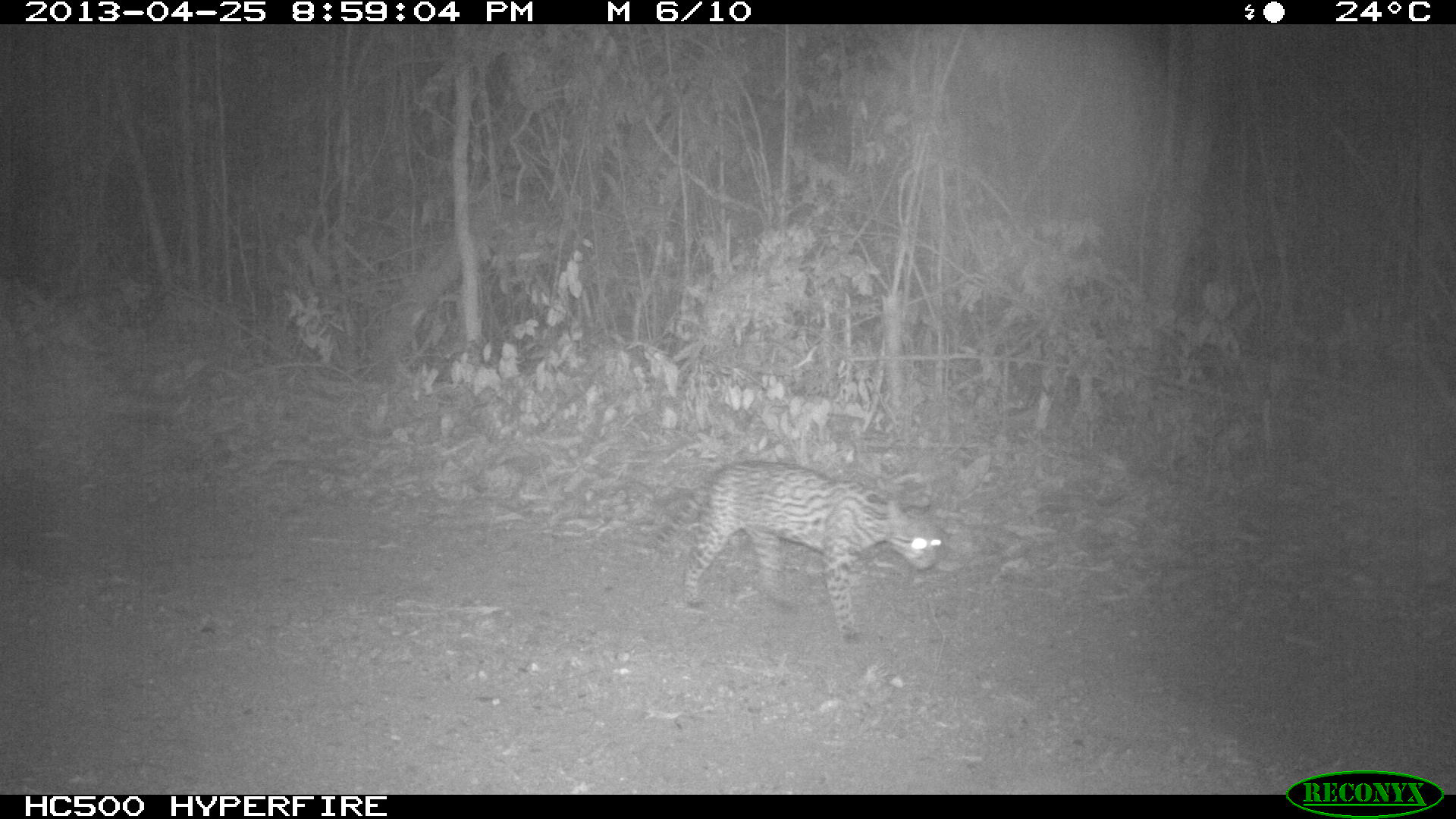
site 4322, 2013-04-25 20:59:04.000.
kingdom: Animalia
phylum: Chordata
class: Mammalia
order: Carnivora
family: Felidae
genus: Leopardus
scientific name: Leopardus pardalis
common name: ocelot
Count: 1.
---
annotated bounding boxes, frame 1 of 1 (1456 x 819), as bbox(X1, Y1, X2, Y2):
leopardus pardalis: bbox(638, 459, 944, 643)